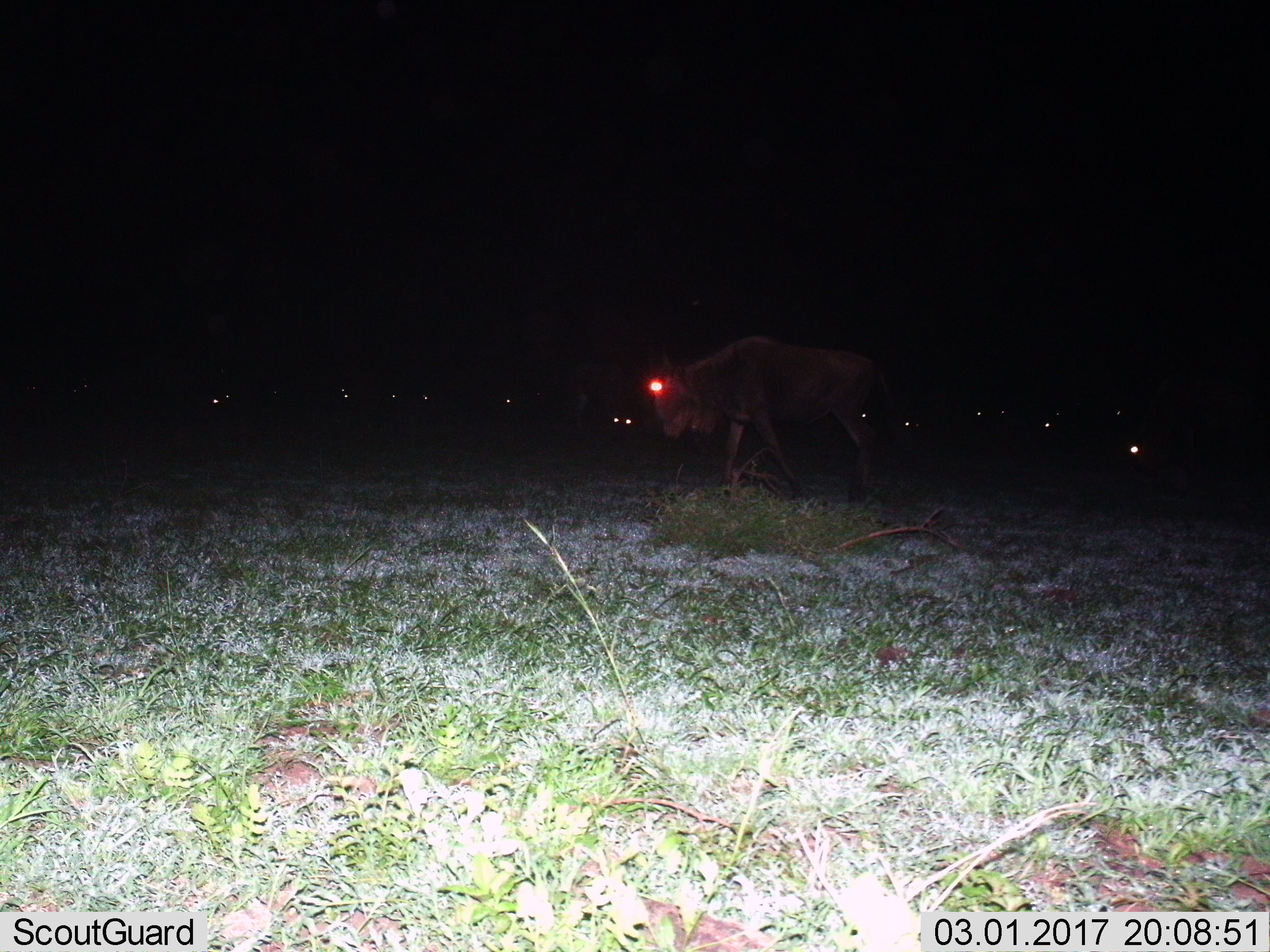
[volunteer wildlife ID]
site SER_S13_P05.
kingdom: Animalia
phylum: Chordata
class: Mammalia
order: Artiodactyla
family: Bovidae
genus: Connochaetes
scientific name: Connochaetes taurinus taurinus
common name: blue wildebeest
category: wildebeestblue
Wildebeestblue (blue wildebeest) (Connochaetes taurinus taurinus), count 11-50. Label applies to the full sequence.